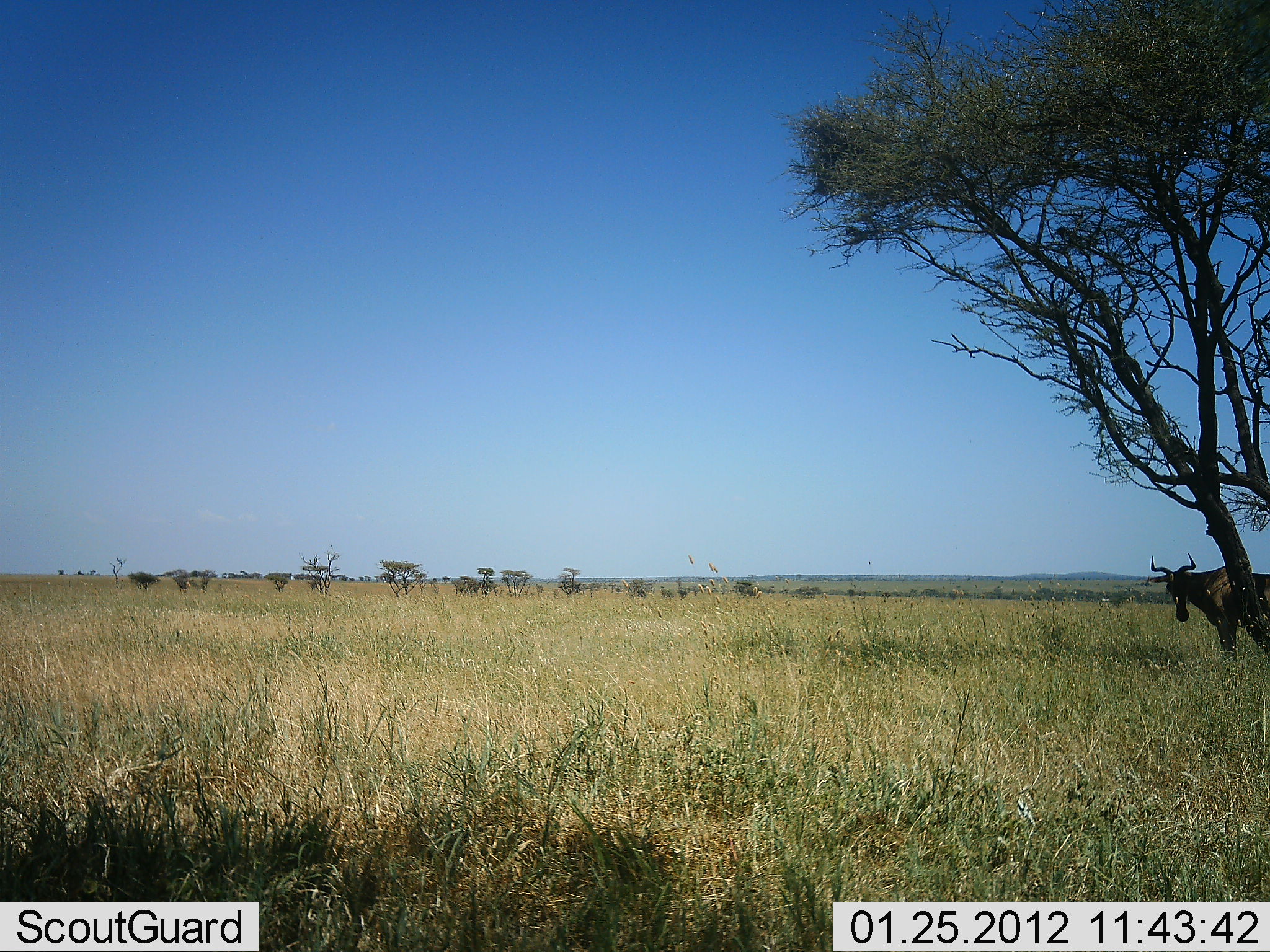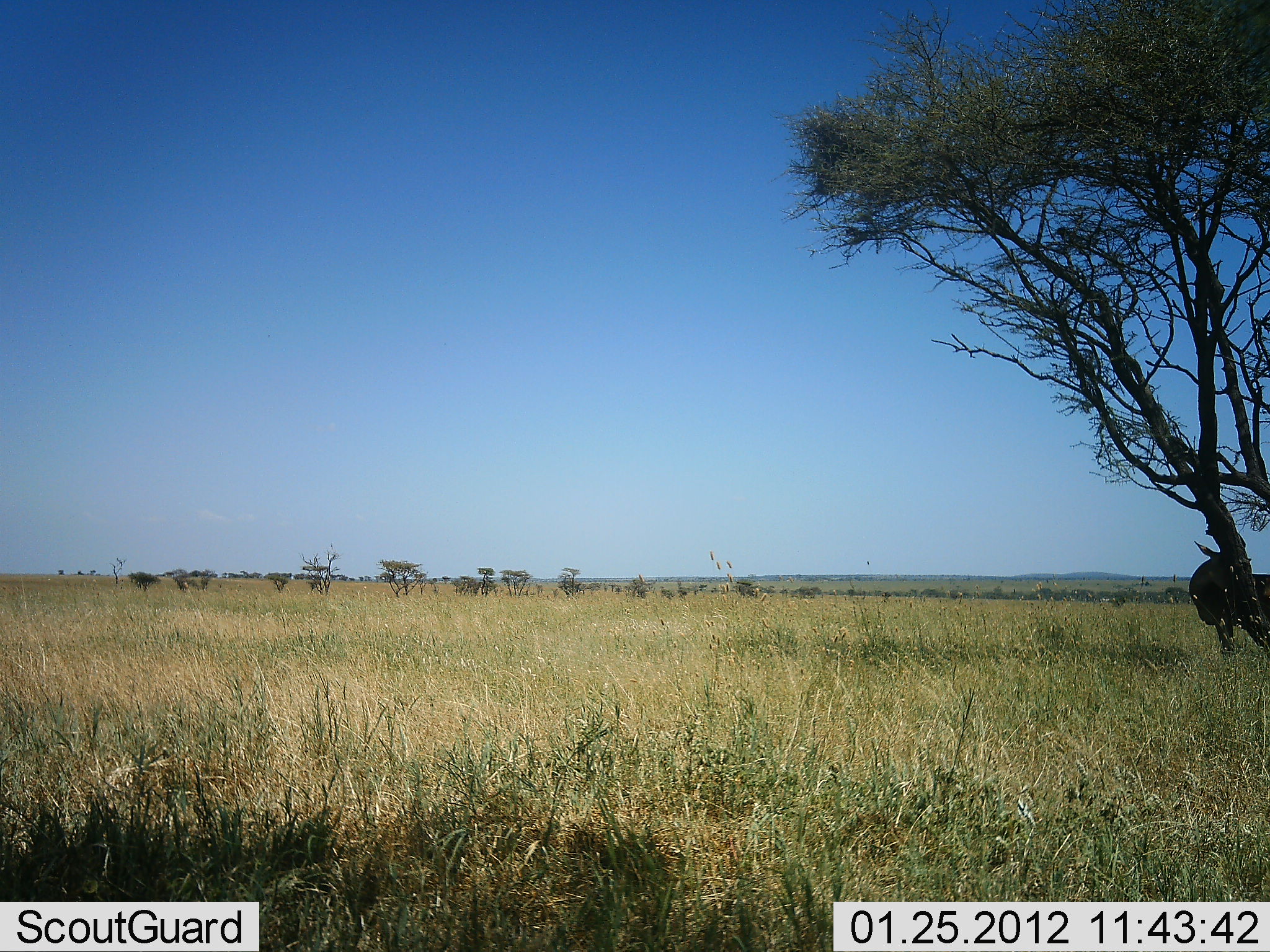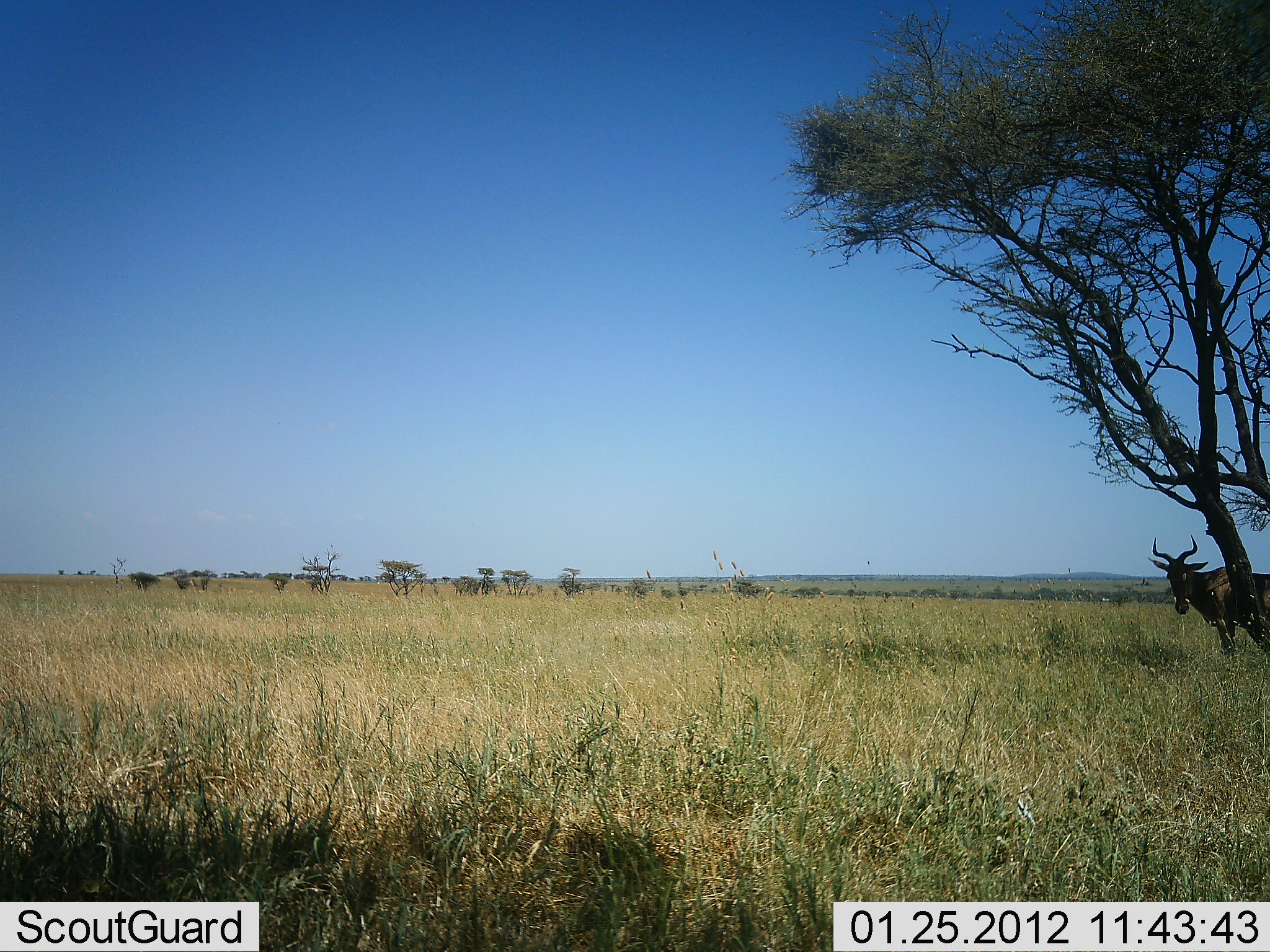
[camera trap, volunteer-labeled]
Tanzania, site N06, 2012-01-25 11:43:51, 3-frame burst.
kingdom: Animalia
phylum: Chordata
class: Mammalia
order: Artiodactyla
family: Bovidae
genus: Alcelaphus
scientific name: Alcelaphus buselaphus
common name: hartebeest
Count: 1.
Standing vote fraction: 91%.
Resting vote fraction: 18%.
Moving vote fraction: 9%.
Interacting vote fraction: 0%.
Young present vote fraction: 0%.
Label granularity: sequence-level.